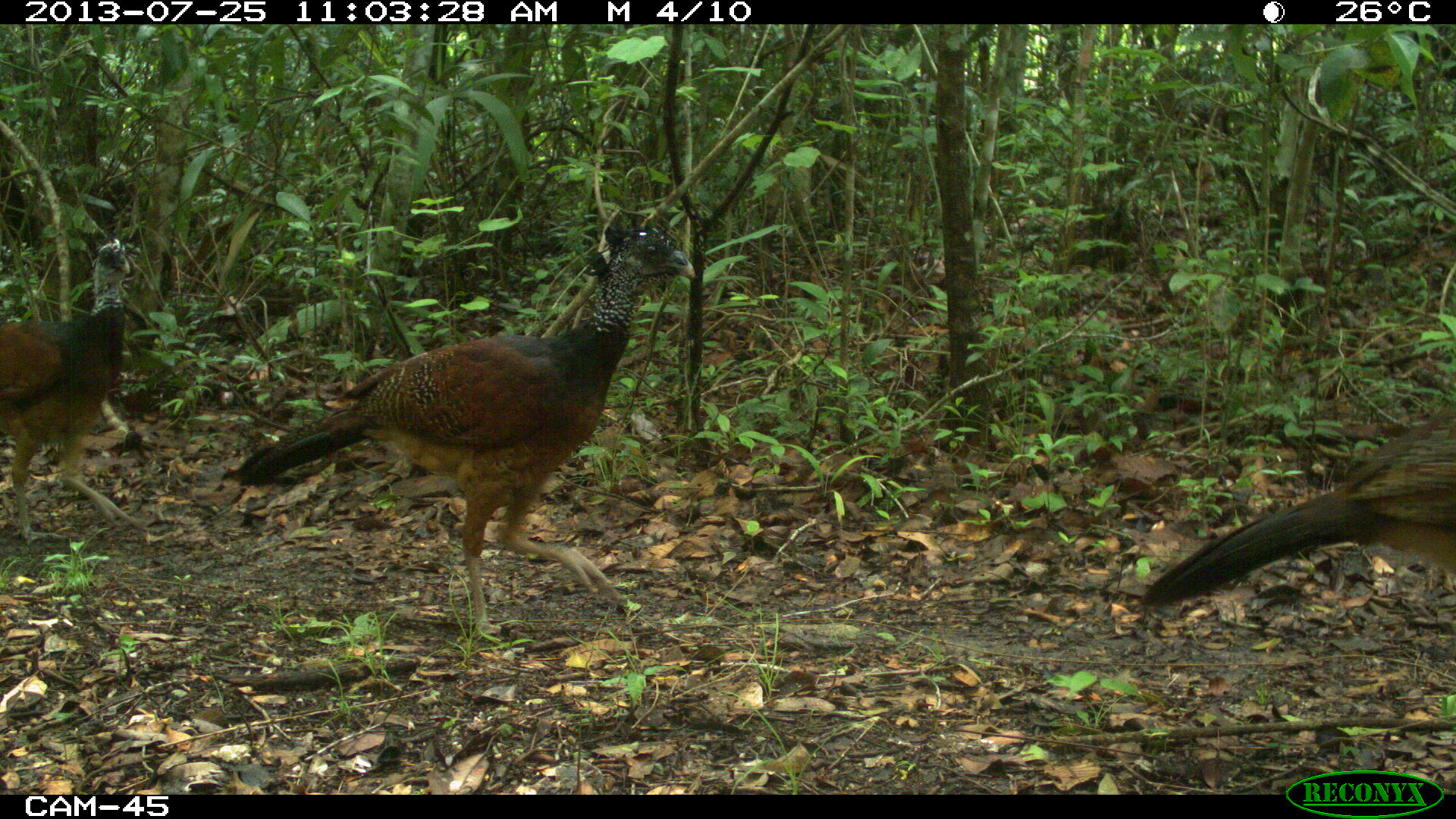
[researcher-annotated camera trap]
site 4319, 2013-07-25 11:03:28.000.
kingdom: Animalia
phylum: Chordata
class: Aves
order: Galliformes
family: Cracidae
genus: Crax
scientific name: Crax rubra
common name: great curassow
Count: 4.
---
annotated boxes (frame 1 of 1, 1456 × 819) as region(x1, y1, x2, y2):
crax rubra: region(229, 224, 696, 641); region(1137, 384, 1456, 613); region(0, 237, 147, 544)